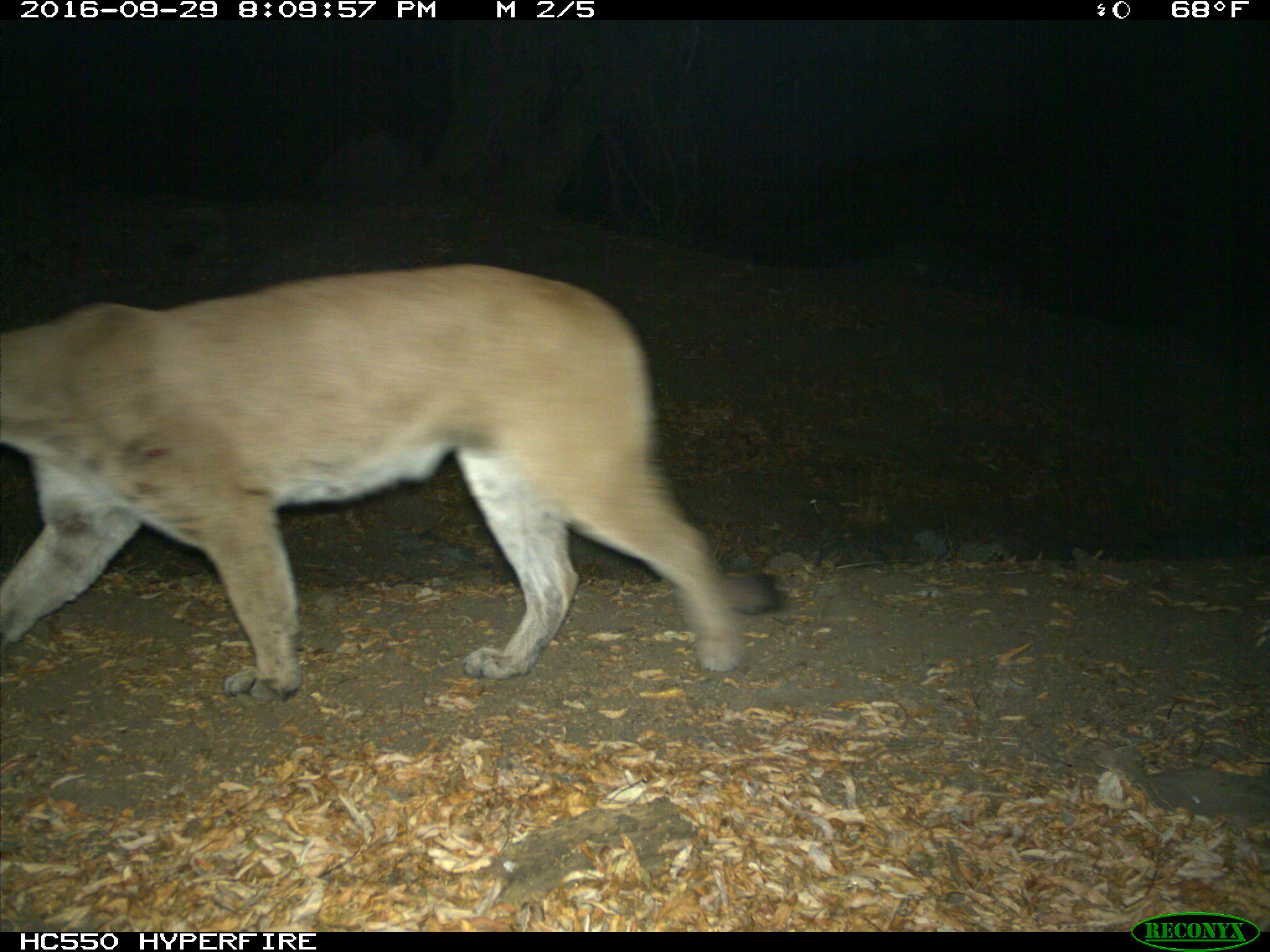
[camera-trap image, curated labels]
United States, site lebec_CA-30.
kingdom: Animalia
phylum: Chordata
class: Mammalia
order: Carnivora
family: Felidae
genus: Puma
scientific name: Puma concolor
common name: mountain lion